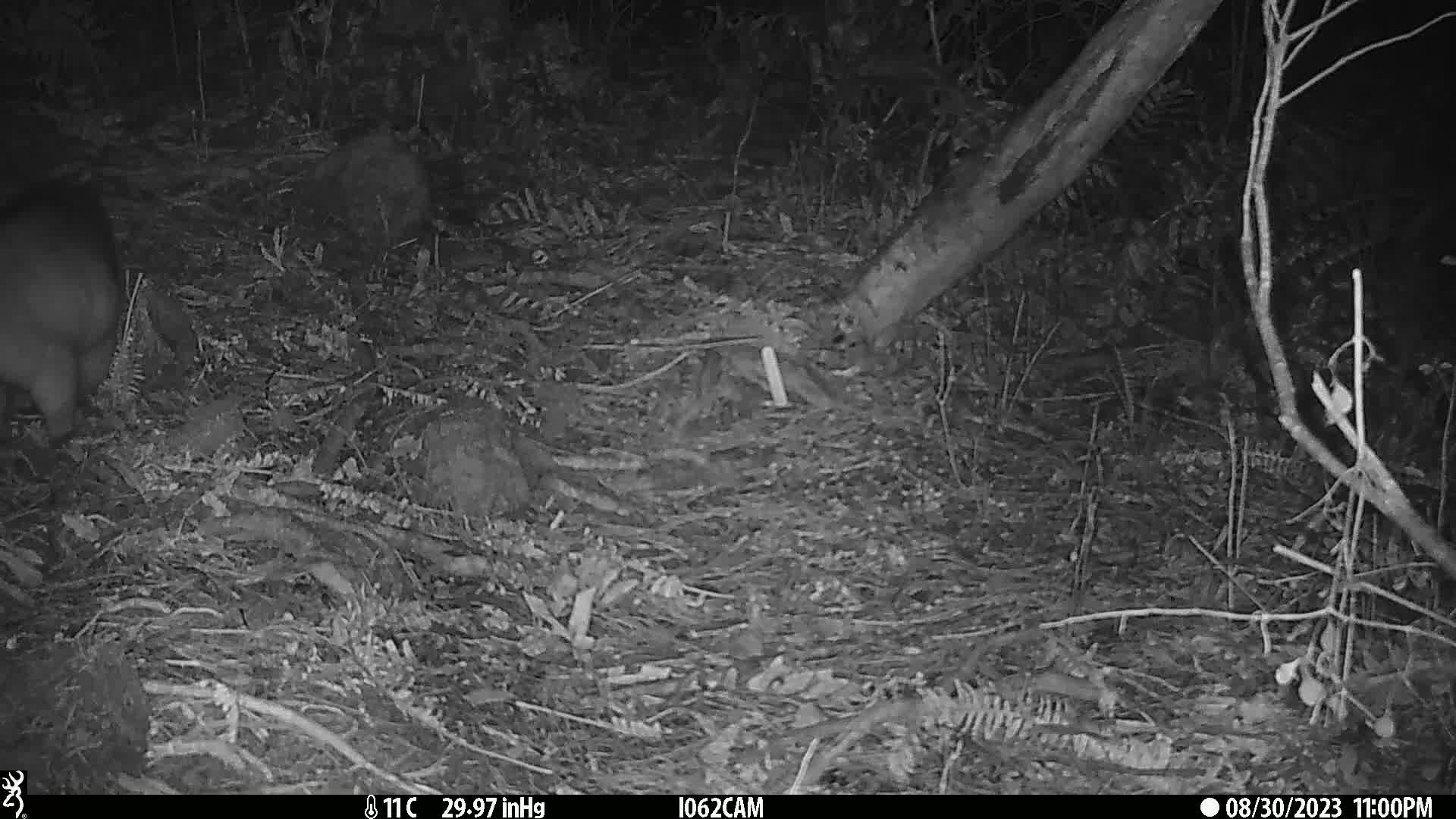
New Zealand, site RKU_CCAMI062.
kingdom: Animalia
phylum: Chordata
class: Mammalia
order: Diprotodontia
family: Phalangeridae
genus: Trichosurus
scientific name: Trichosurus vulpecula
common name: common brushtail possum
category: possum